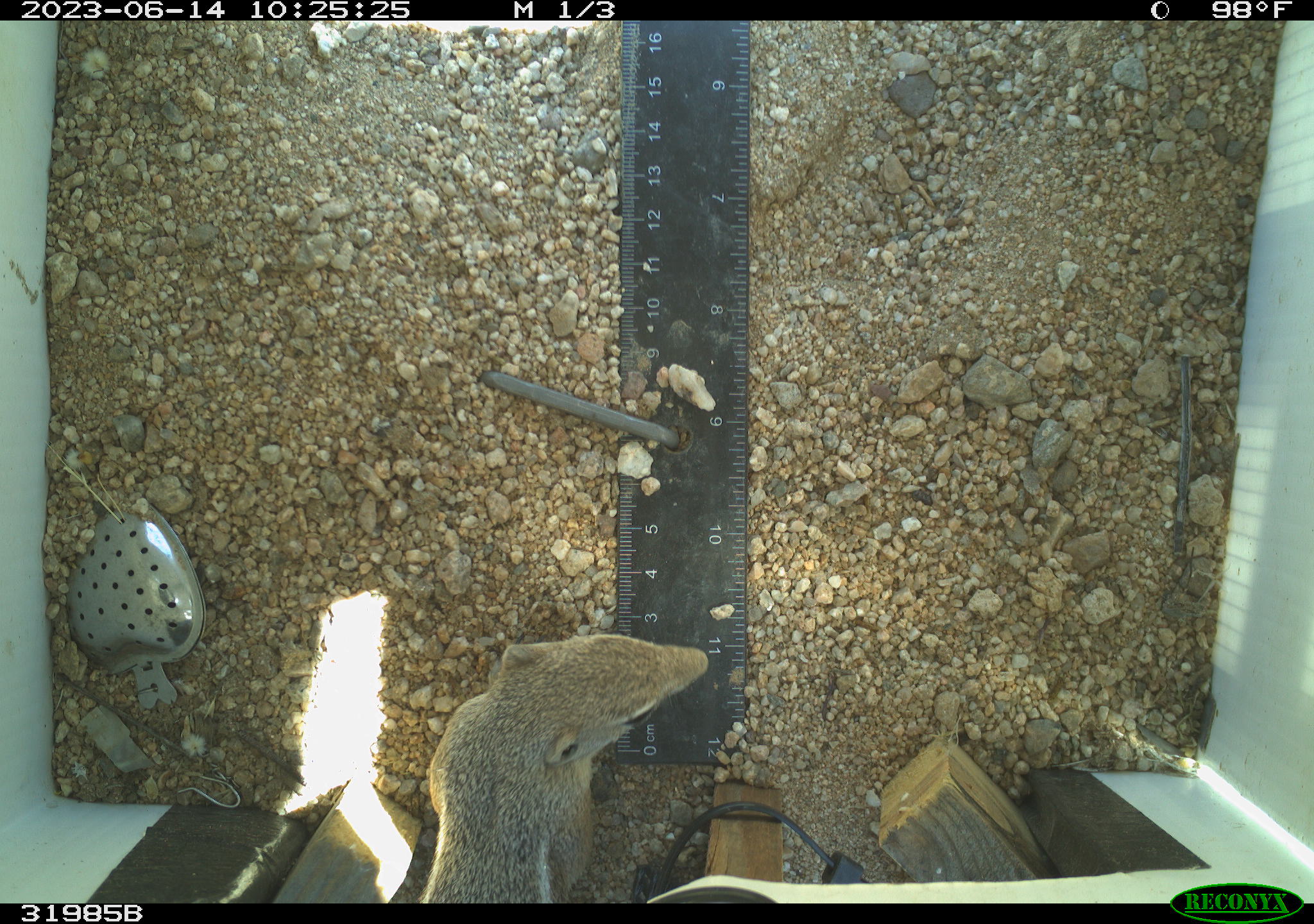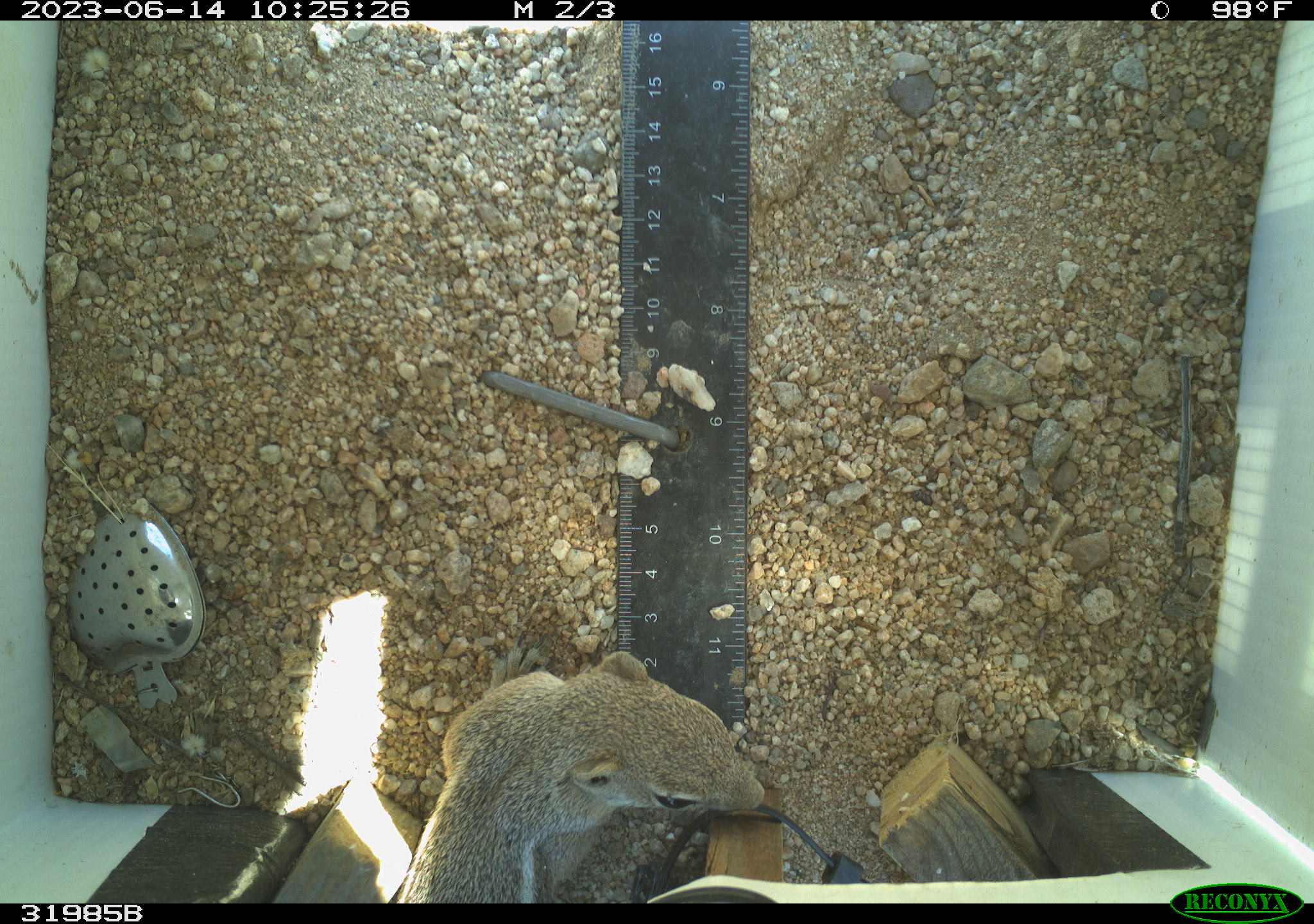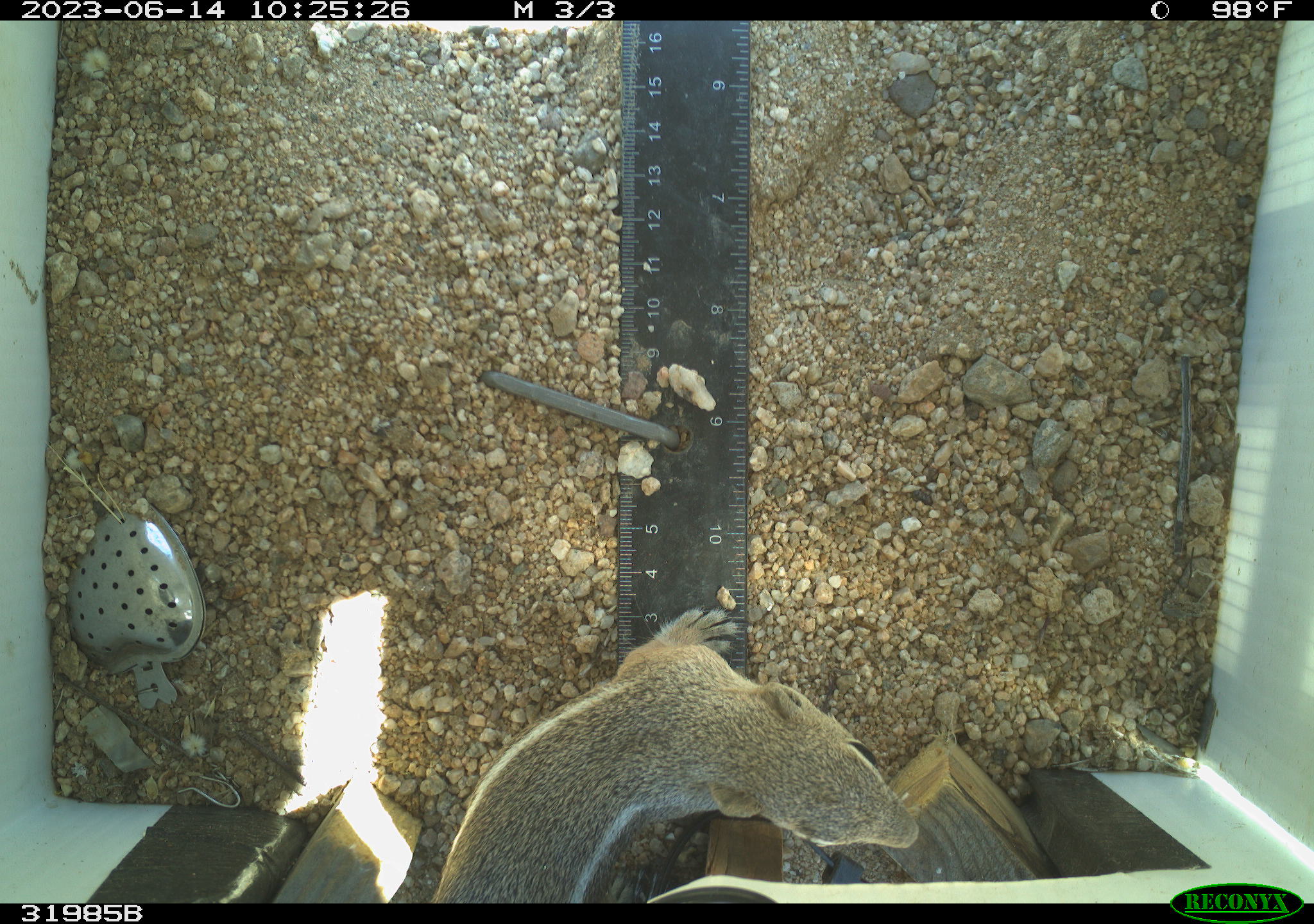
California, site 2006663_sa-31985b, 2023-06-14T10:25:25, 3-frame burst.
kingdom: Animalia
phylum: Chordata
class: Mammalia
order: Rodentia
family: Sciuridae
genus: Ammospermophilus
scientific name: Ammospermophilus leucurus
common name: white-tailed antelope squirrel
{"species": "white-tailed antelope squirrel (Ammospermophilus leucurus)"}